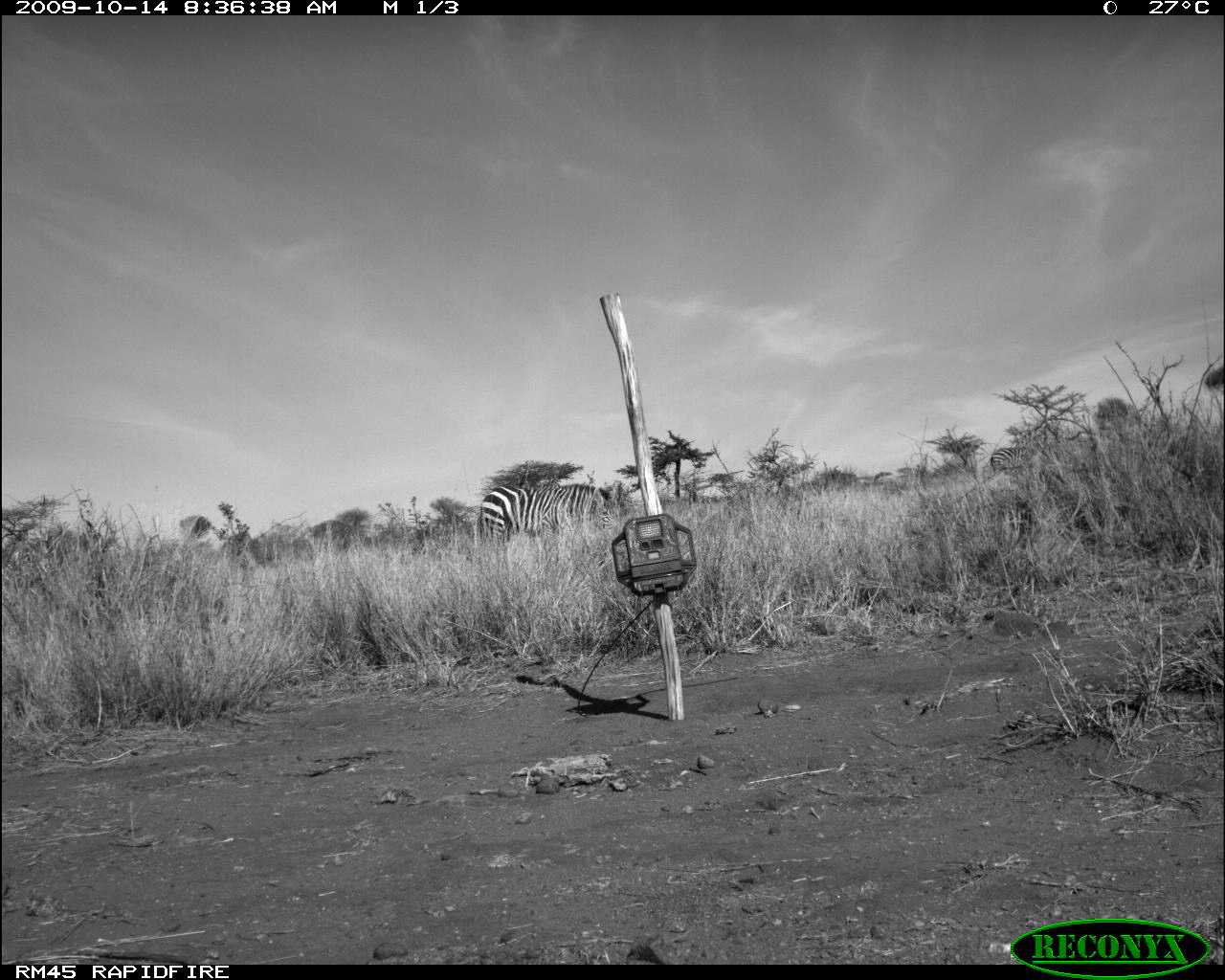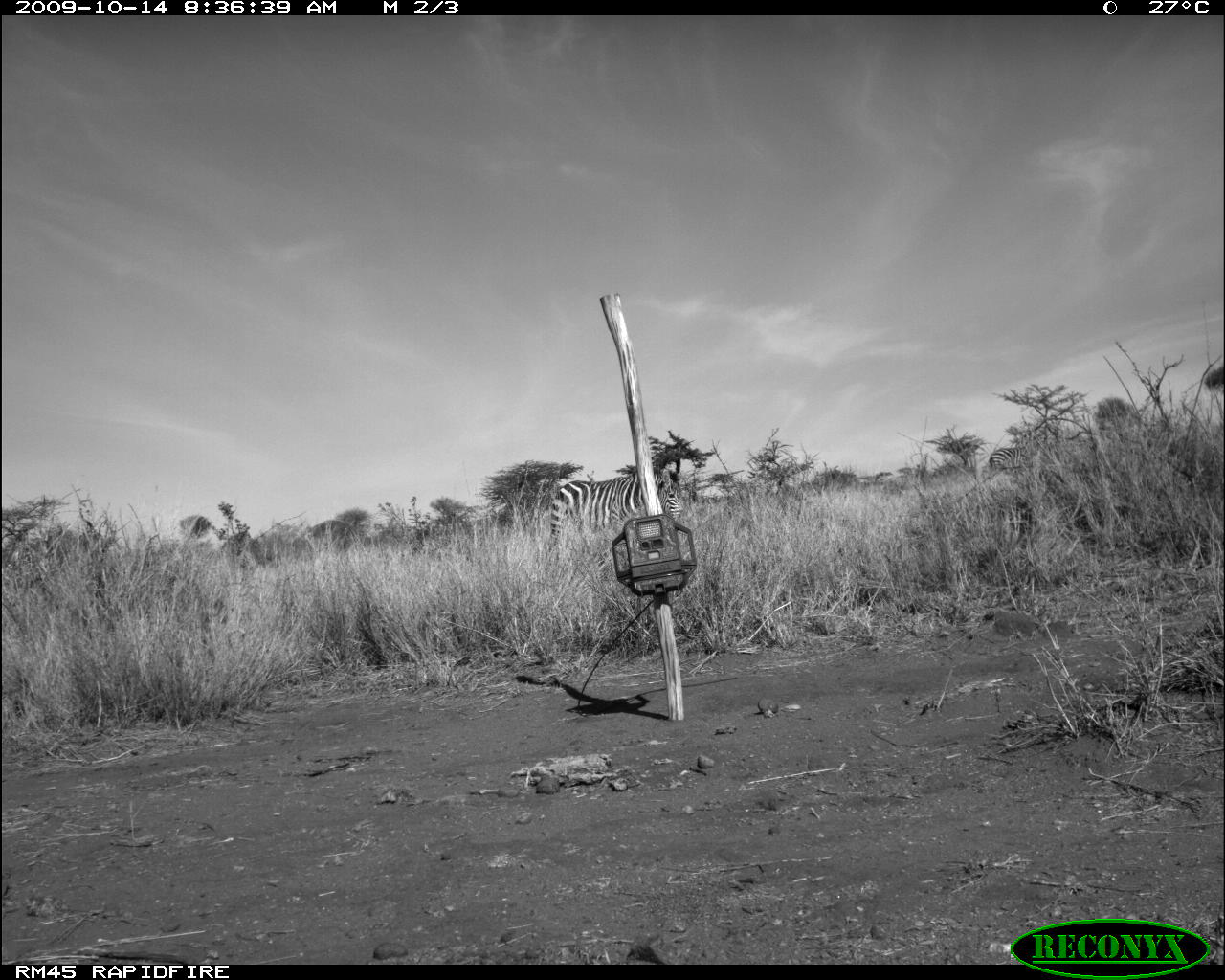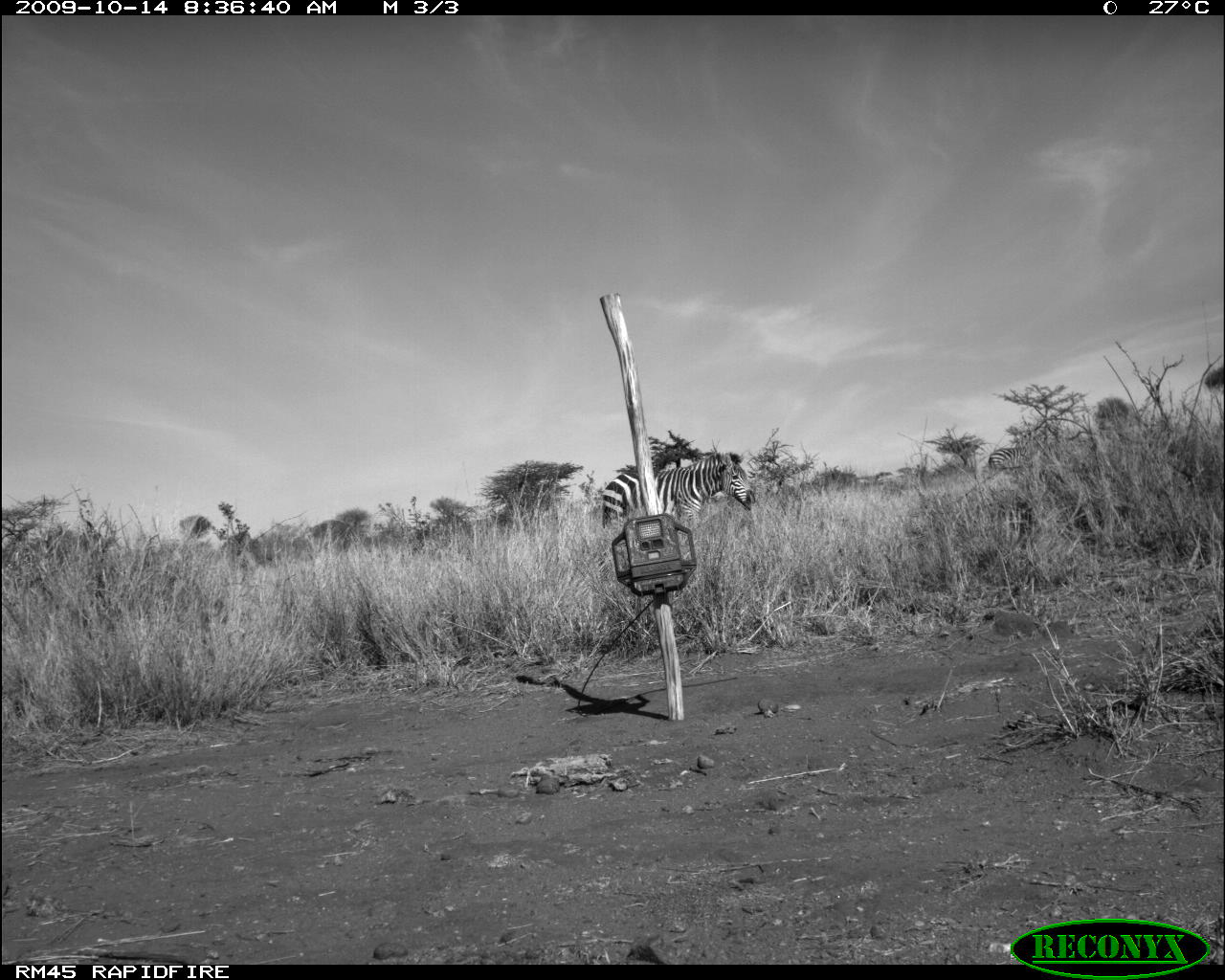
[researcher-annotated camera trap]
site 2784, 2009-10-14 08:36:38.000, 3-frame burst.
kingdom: Animalia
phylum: Chordata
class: Mammalia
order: Perissodactyla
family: Equidae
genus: Equus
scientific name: Equus quagga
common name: plains zebra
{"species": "Equus quagga (plains zebra)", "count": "2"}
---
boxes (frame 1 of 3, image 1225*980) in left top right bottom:
equus quagga: 480 483 616 550; 990 447 1031 468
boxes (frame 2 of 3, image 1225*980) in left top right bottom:
equus quagga: 550 465 682 542; 989 446 1026 467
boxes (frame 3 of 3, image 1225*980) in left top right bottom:
equus quagga: 600 450 756 528; 989 447 1030 469